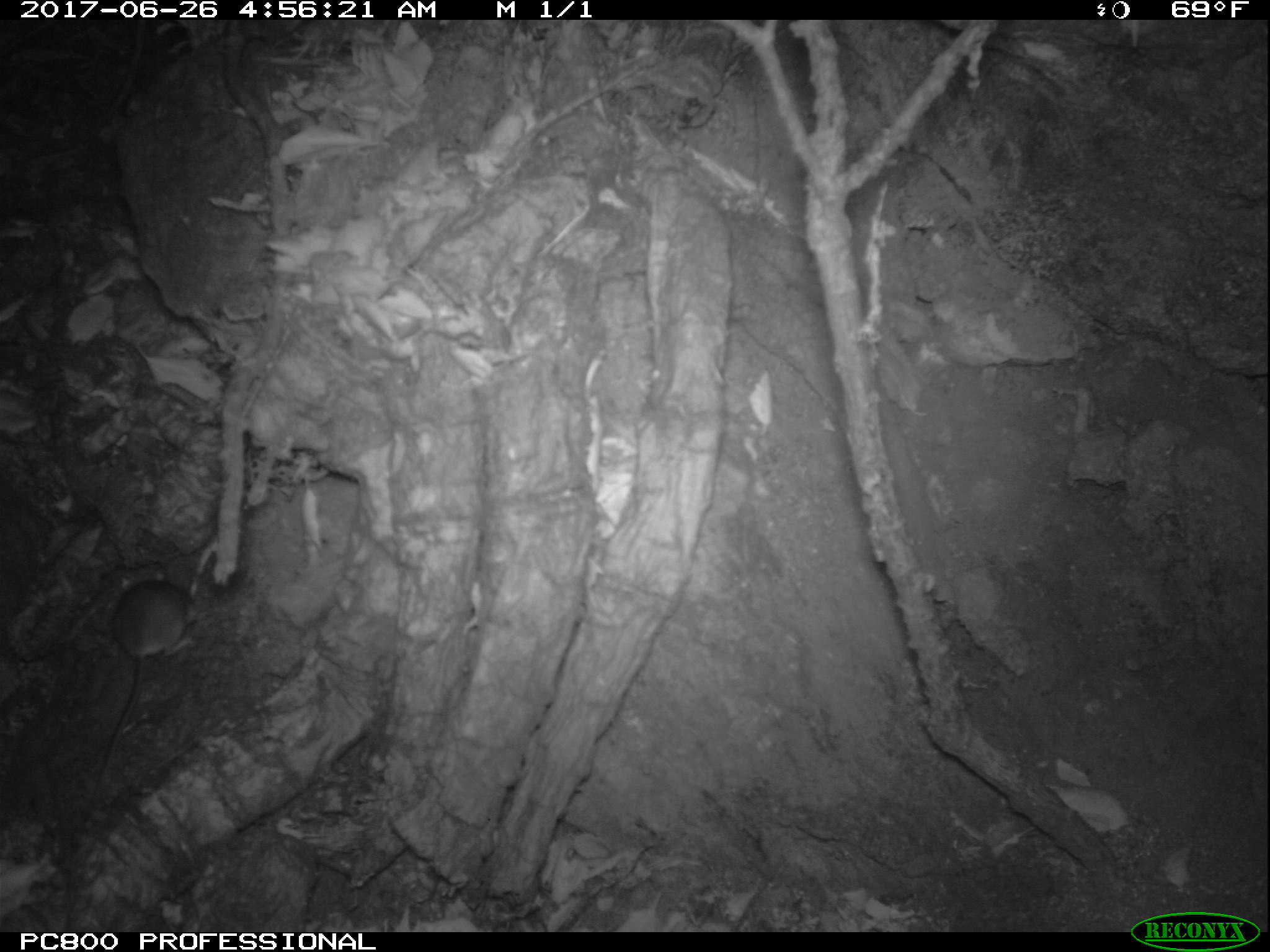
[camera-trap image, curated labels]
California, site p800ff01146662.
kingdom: Animalia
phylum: Chordata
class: Mammalia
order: Rodentia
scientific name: Rodentia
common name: rodent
Rodent (Rodentia).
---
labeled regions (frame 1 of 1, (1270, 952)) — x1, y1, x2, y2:
rodent: 81, 569, 200, 819